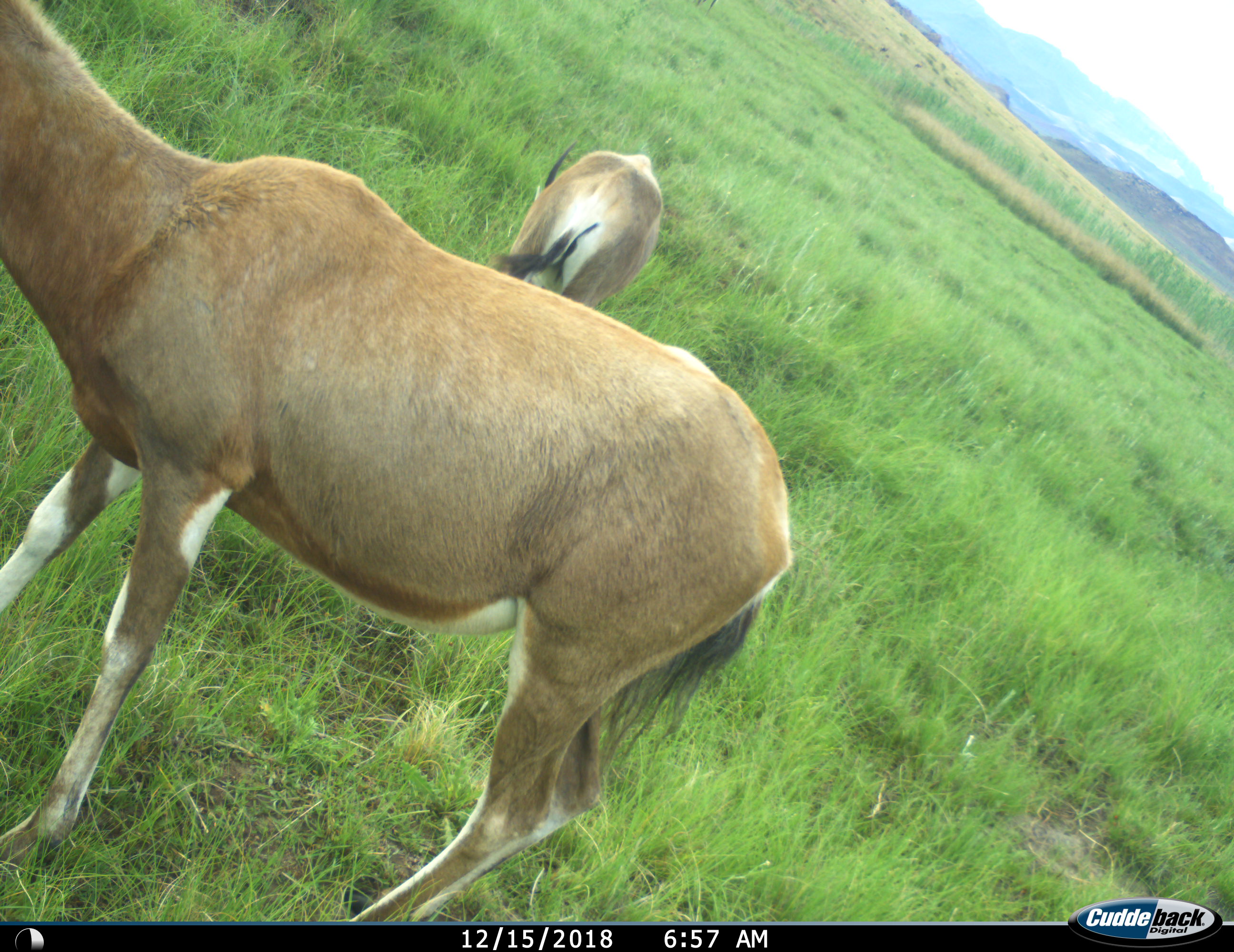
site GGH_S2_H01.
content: unidentified animal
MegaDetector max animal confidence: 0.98